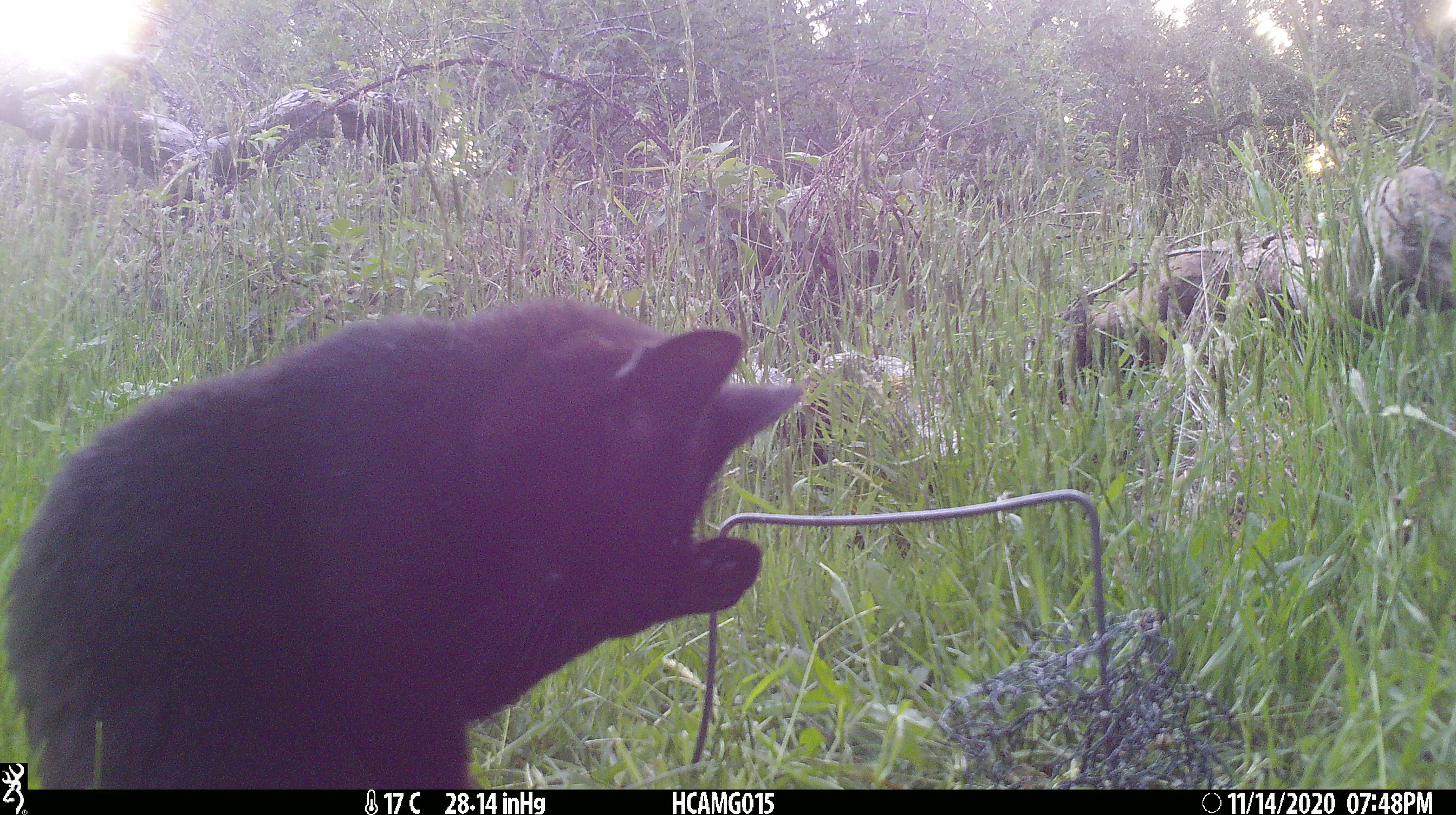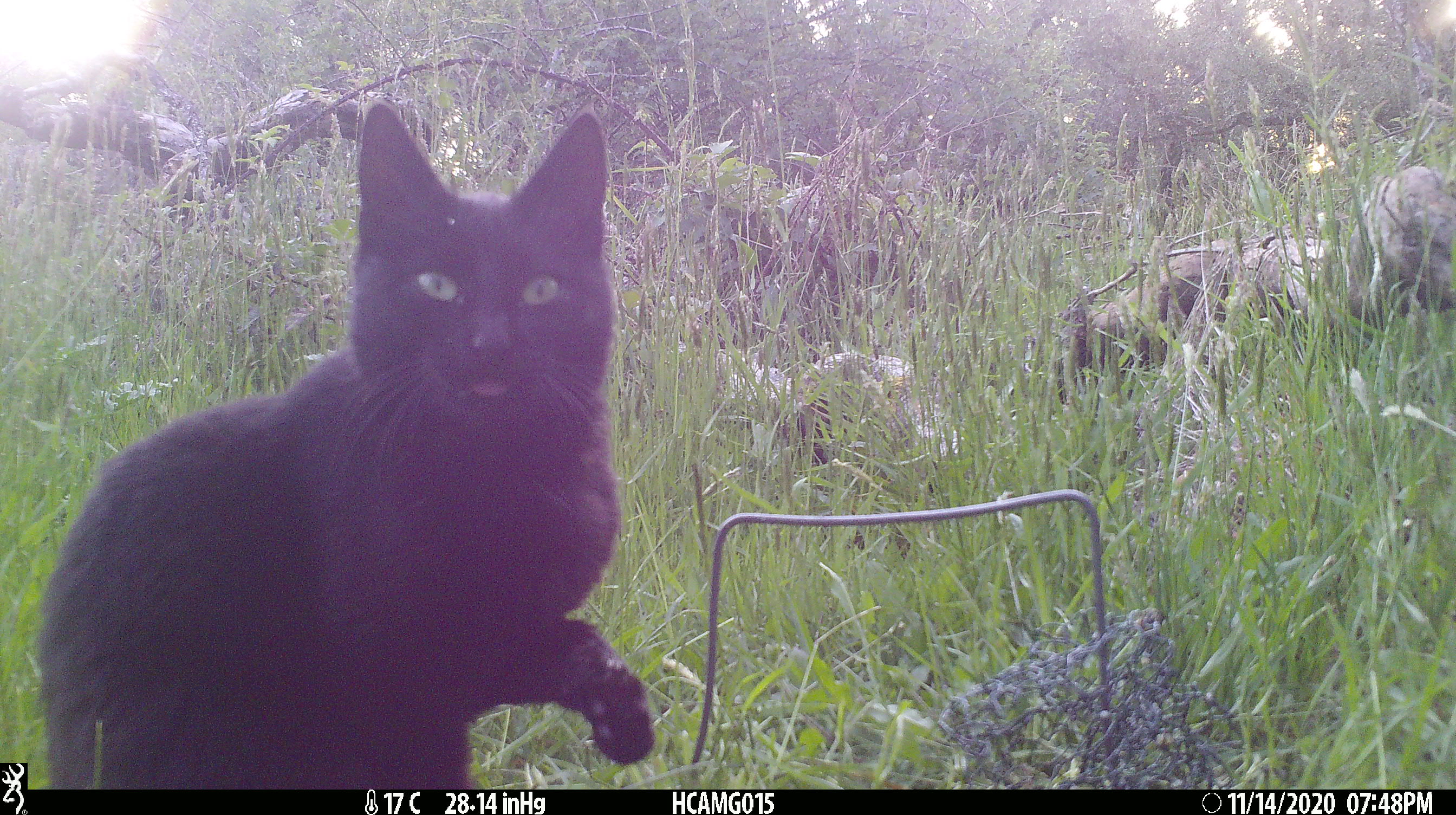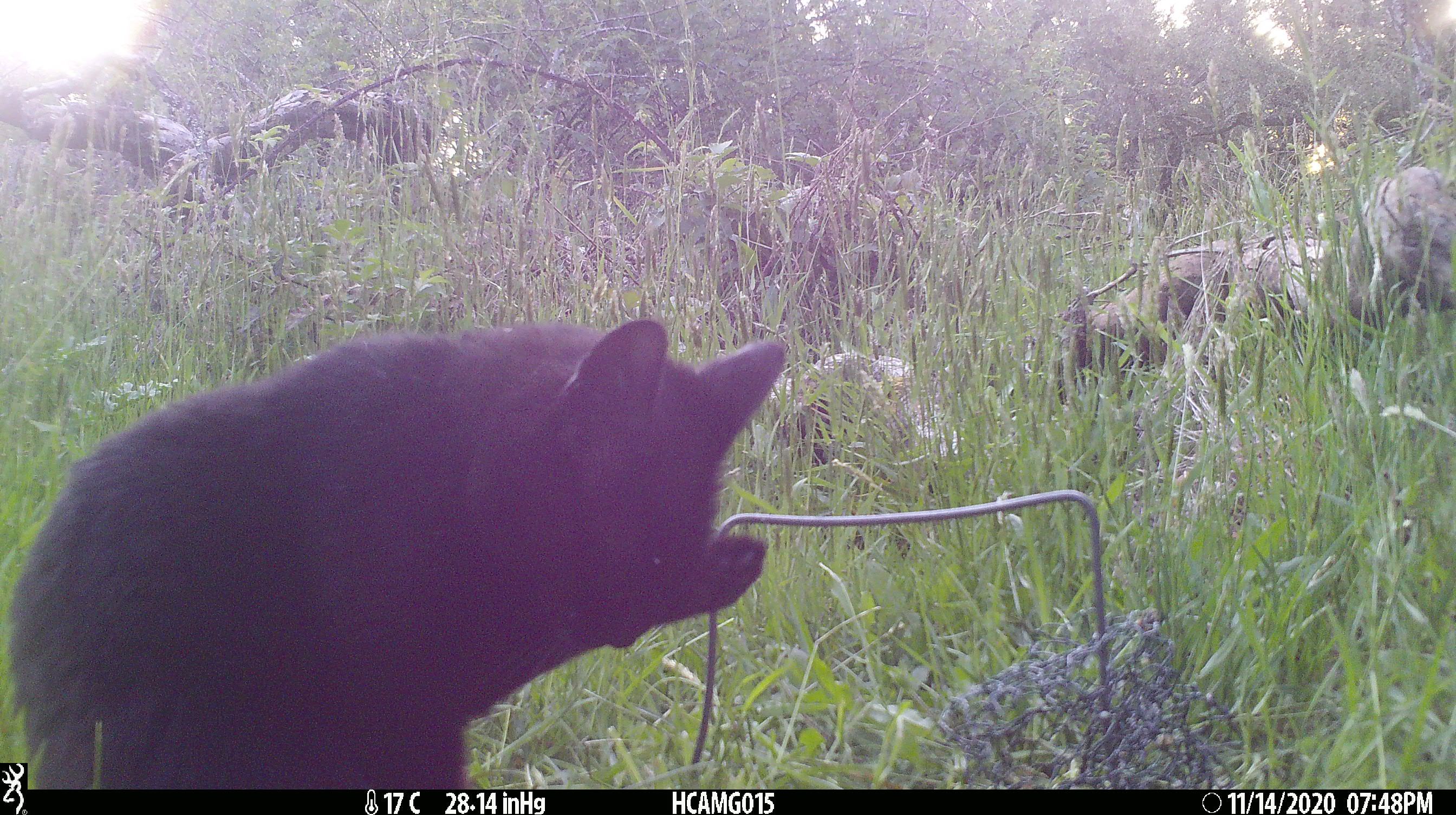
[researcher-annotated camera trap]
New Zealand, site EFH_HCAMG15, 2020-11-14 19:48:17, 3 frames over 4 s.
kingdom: Animalia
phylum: Chordata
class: Mammalia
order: Carnivora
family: Felidae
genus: Felis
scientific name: Felis catus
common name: domestic cat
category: cat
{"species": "cat (domestic cat) (Felis catus)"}